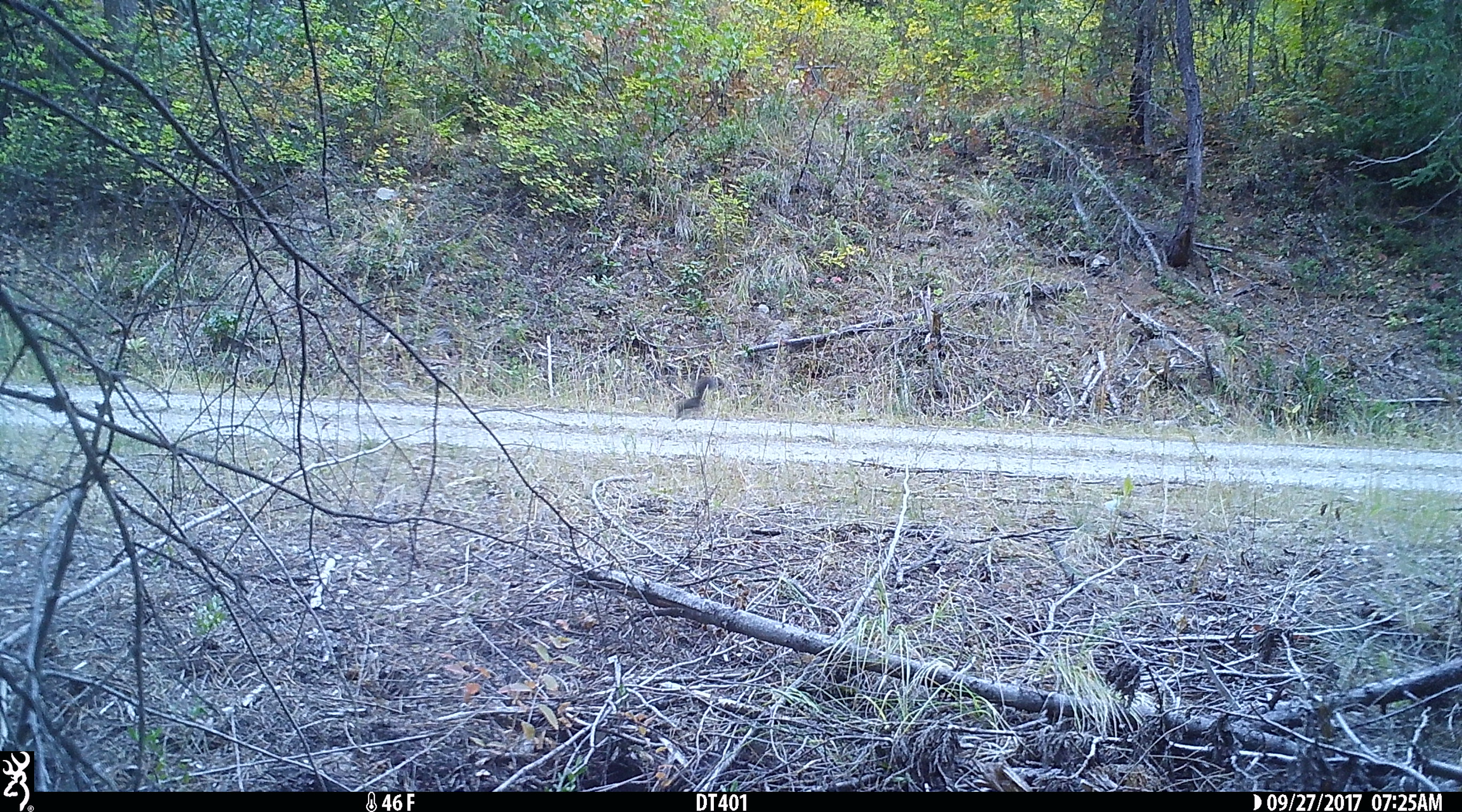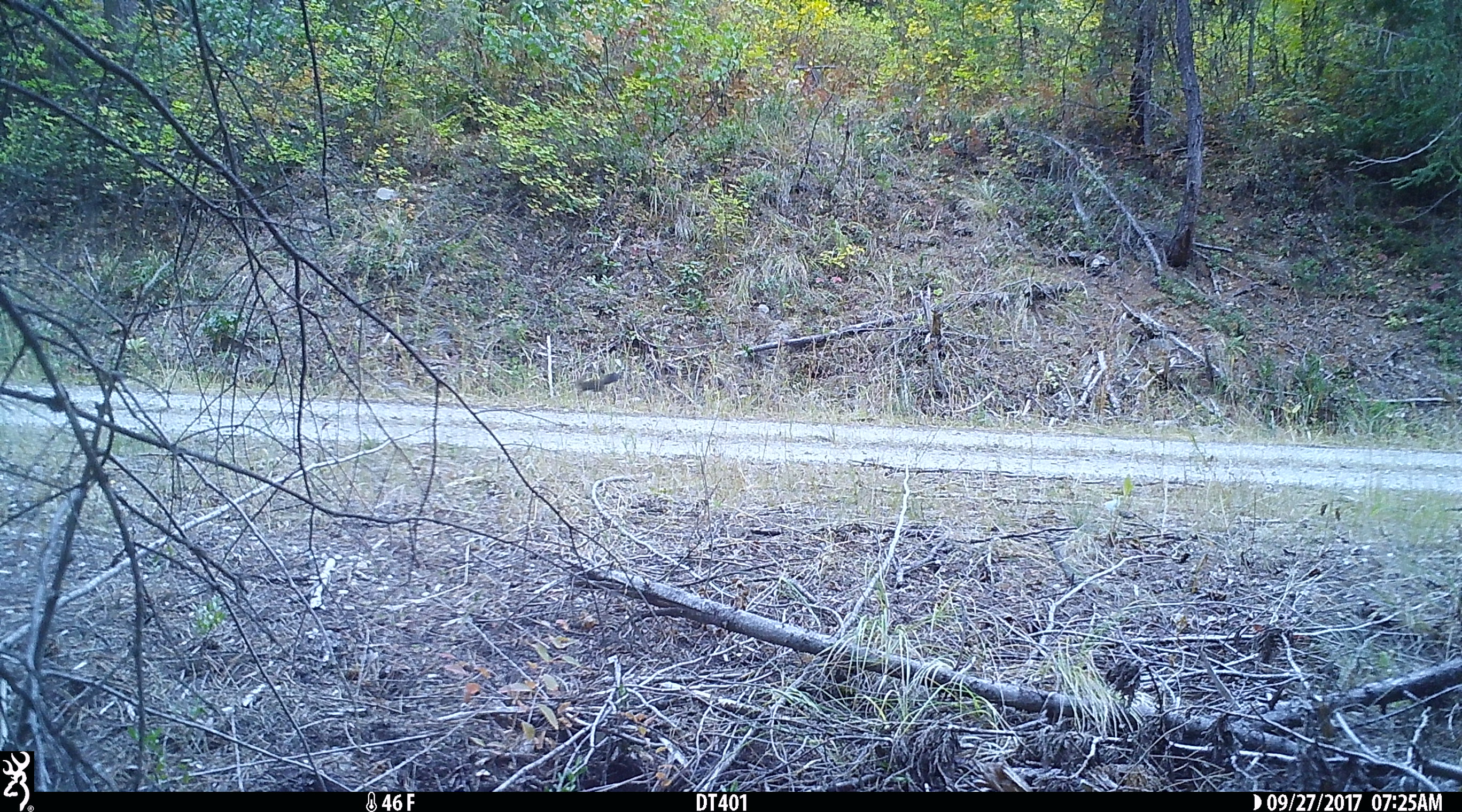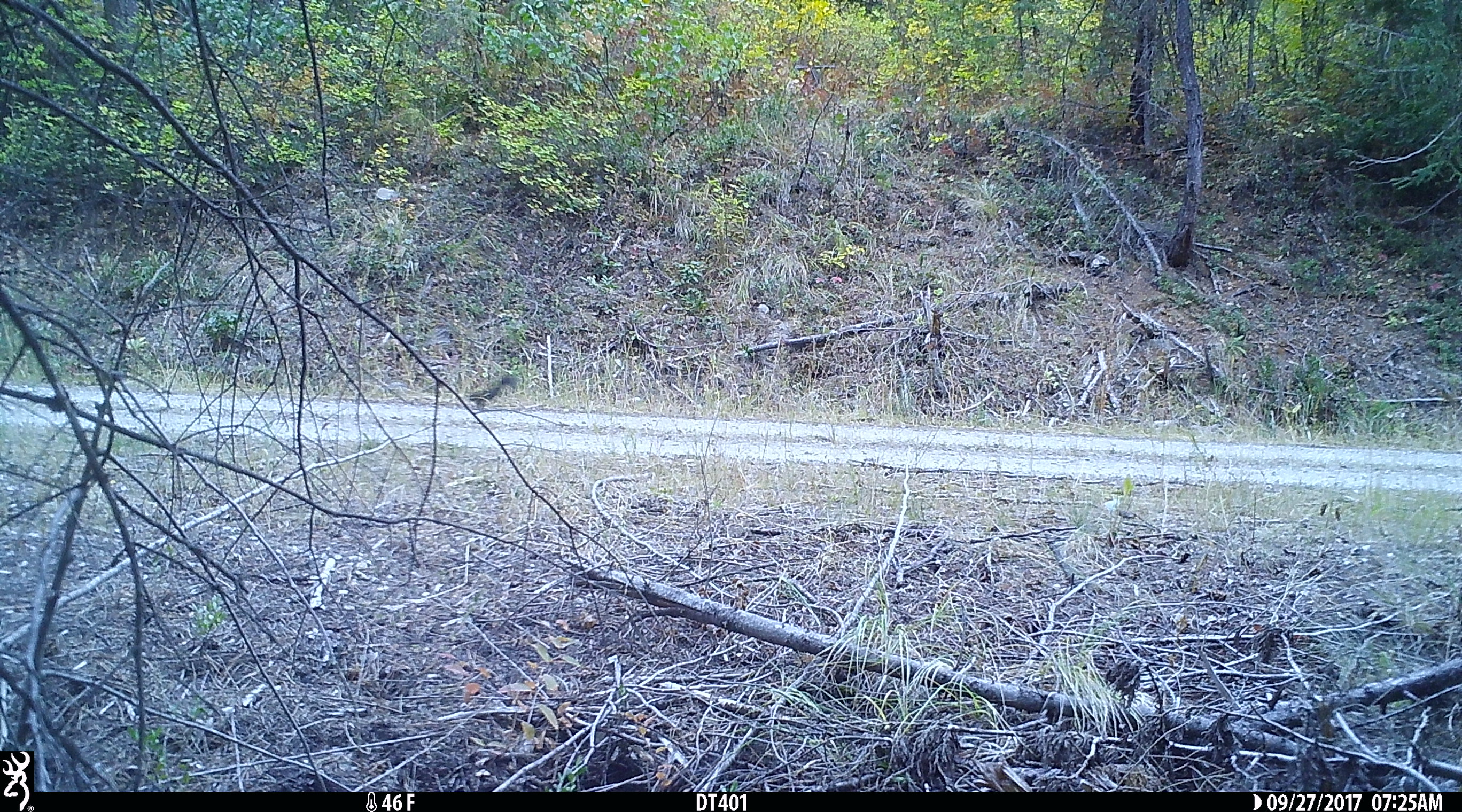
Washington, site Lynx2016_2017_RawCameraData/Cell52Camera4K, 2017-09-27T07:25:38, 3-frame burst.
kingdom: Animalia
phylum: Chordata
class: Mammalia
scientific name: Mammalia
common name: small mammal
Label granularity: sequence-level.